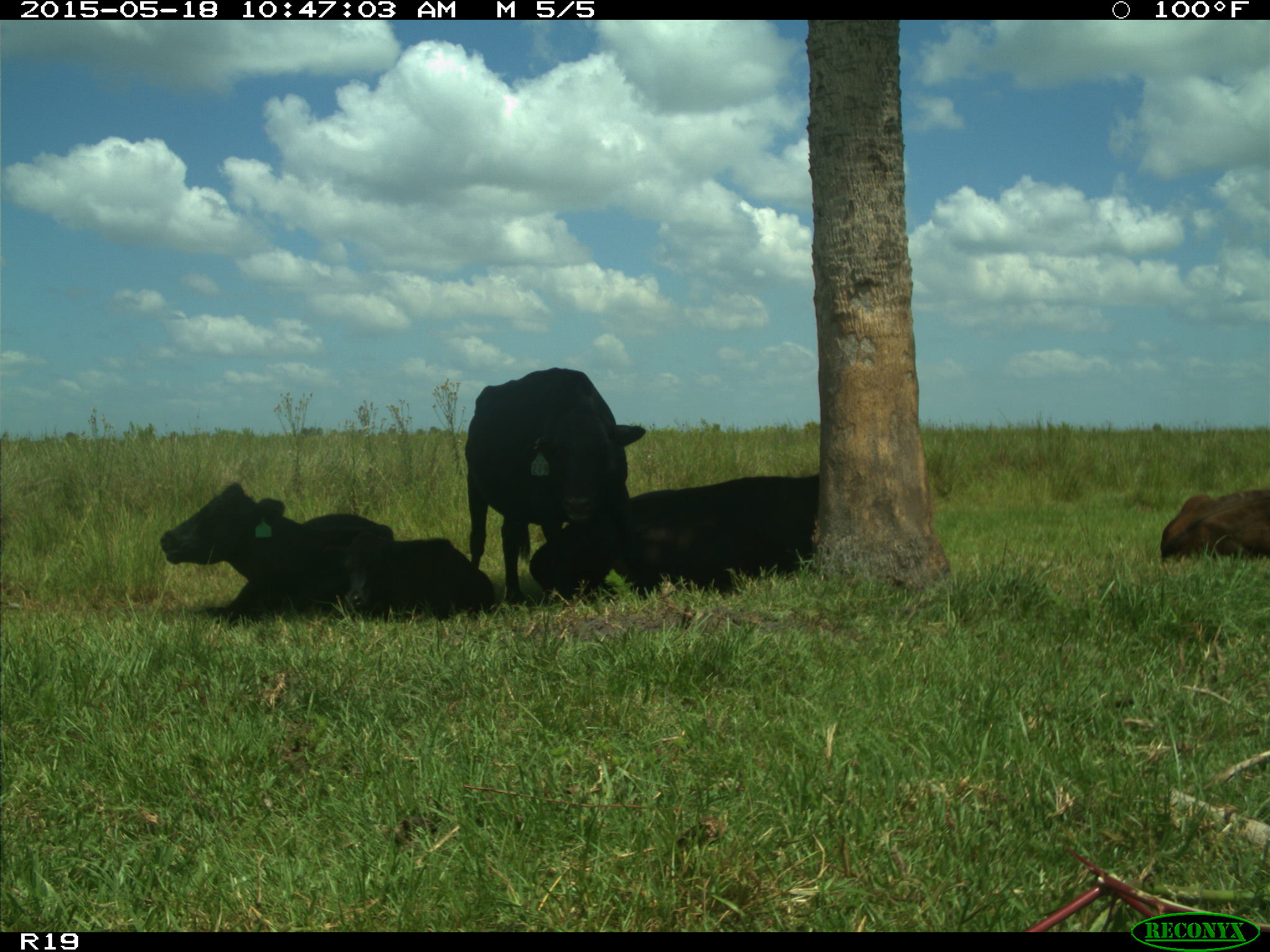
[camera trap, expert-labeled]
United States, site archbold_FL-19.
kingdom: Animalia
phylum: Chordata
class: Mammalia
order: Artiodactyla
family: Bovidae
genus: Bos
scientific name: Bos taurus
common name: domestic cow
Bos taurus (domestic cow).